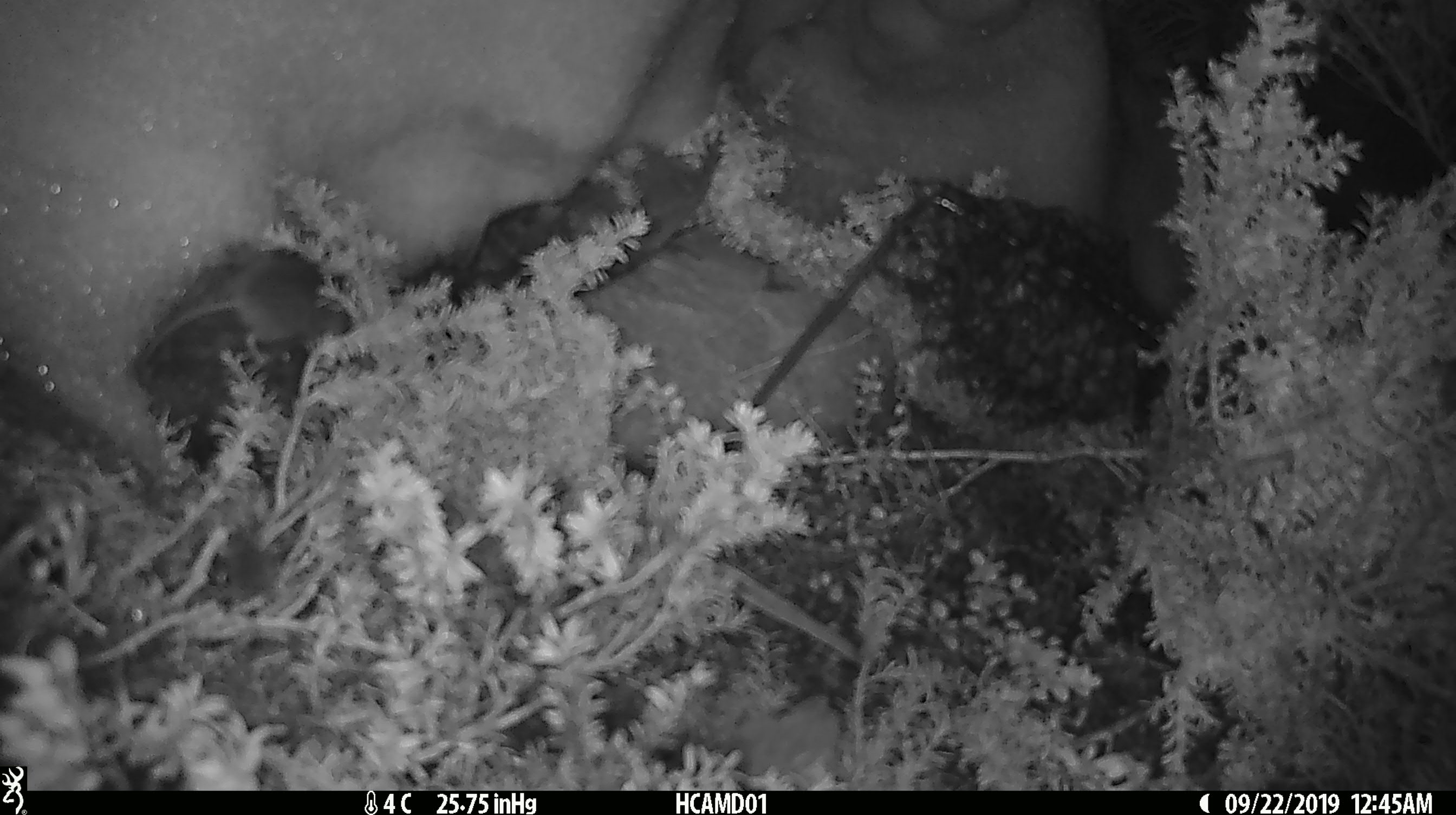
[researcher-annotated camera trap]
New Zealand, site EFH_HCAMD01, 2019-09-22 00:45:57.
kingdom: Animalia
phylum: Chordata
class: Mammalia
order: Rodentia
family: Muridae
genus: Mus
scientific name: Mus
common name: mouse